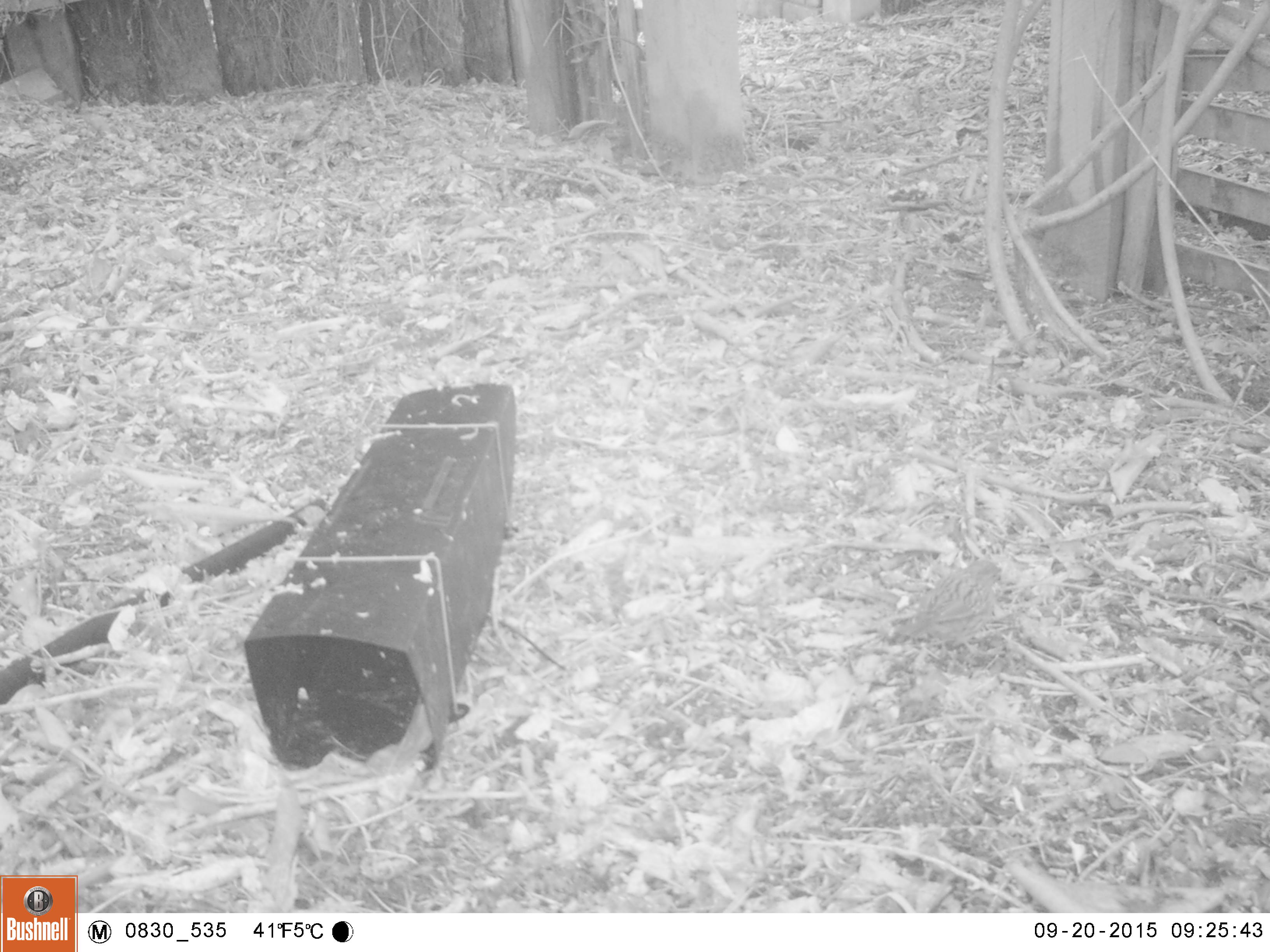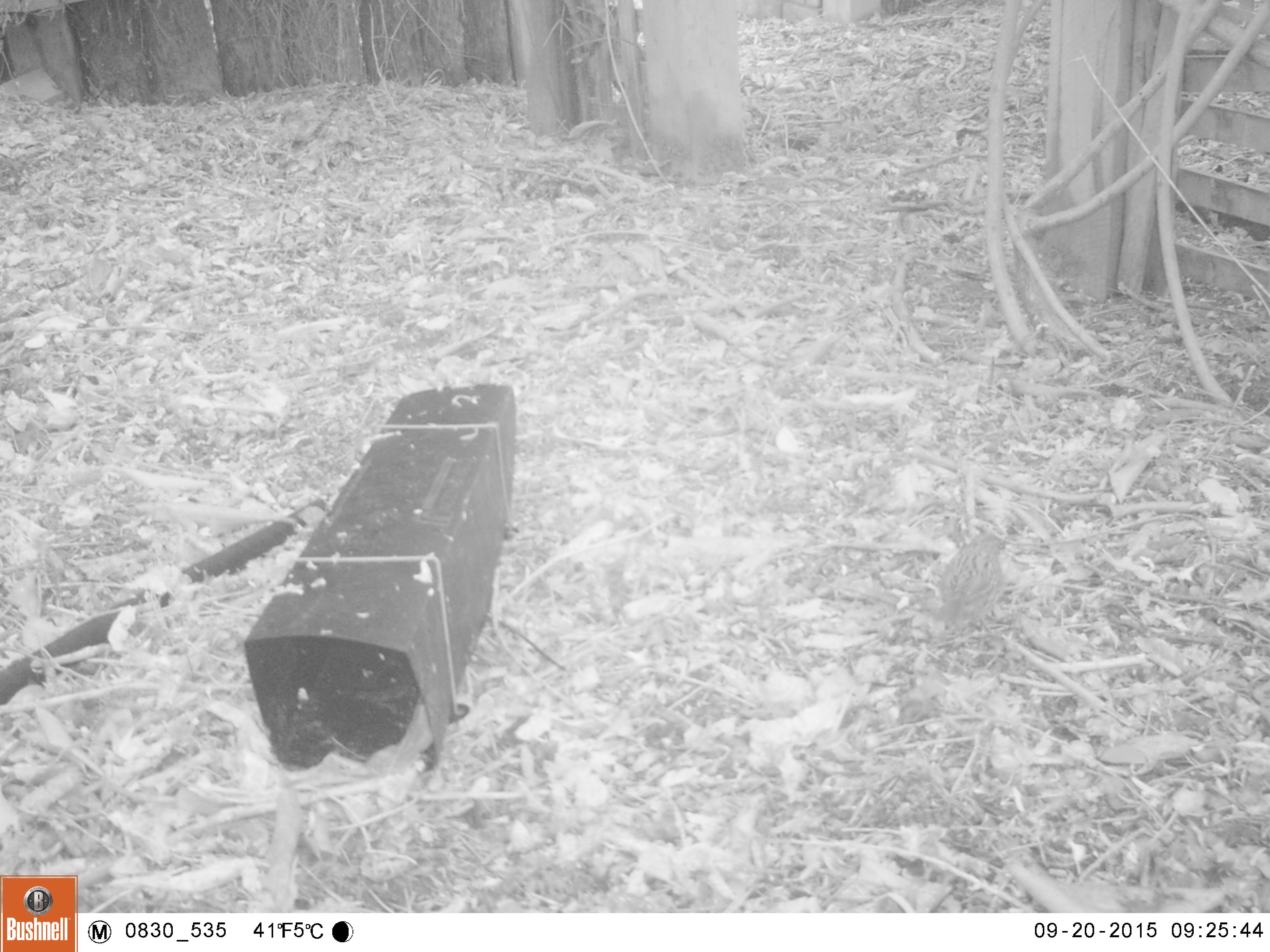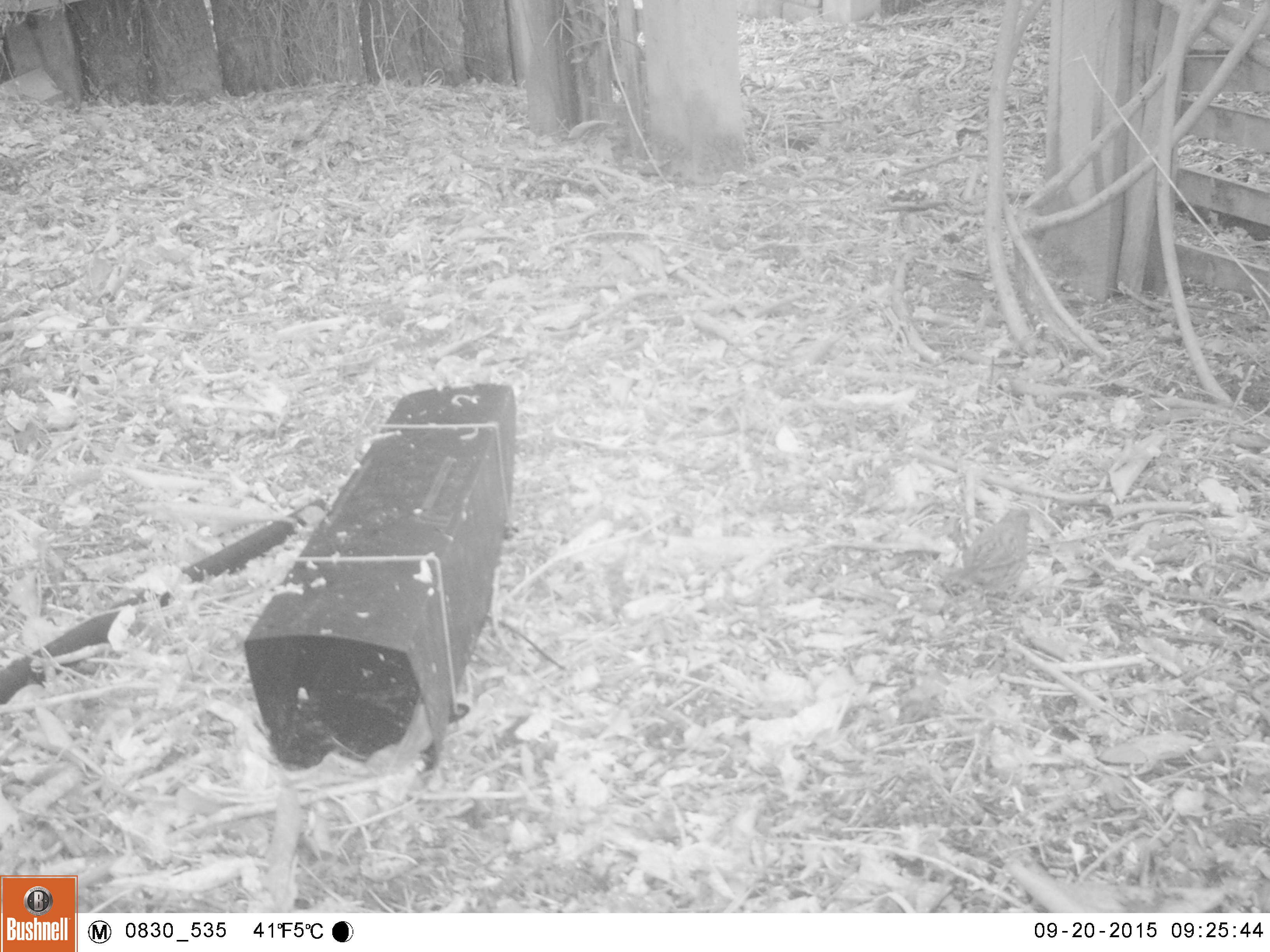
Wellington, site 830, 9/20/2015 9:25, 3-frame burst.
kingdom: Animalia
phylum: Chordata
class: Aves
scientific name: Aves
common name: bird